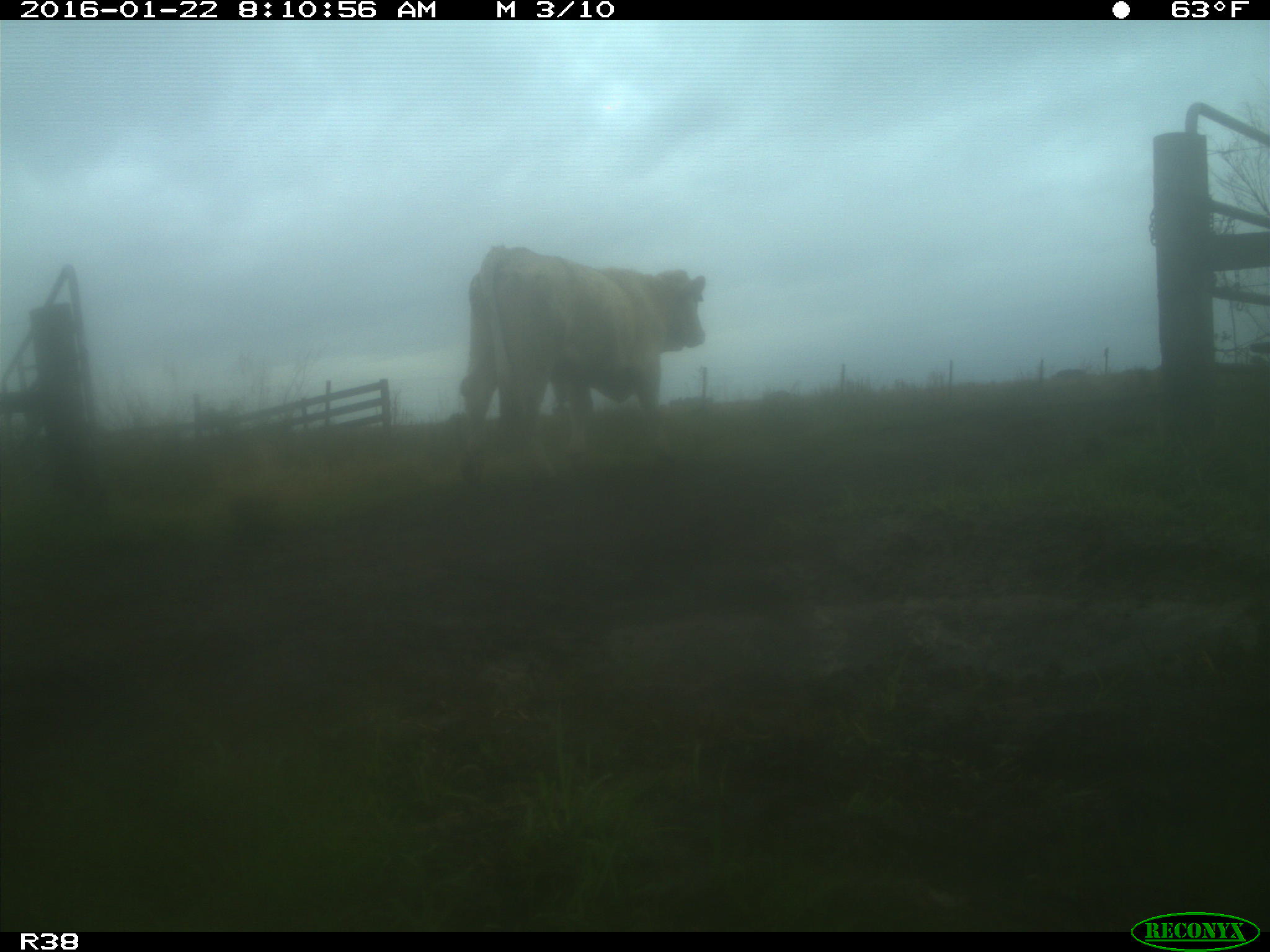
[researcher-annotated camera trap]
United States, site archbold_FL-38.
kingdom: Animalia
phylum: Chordata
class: Mammalia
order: Artiodactyla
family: Bovidae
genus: Bos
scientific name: Bos taurus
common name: domestic cow